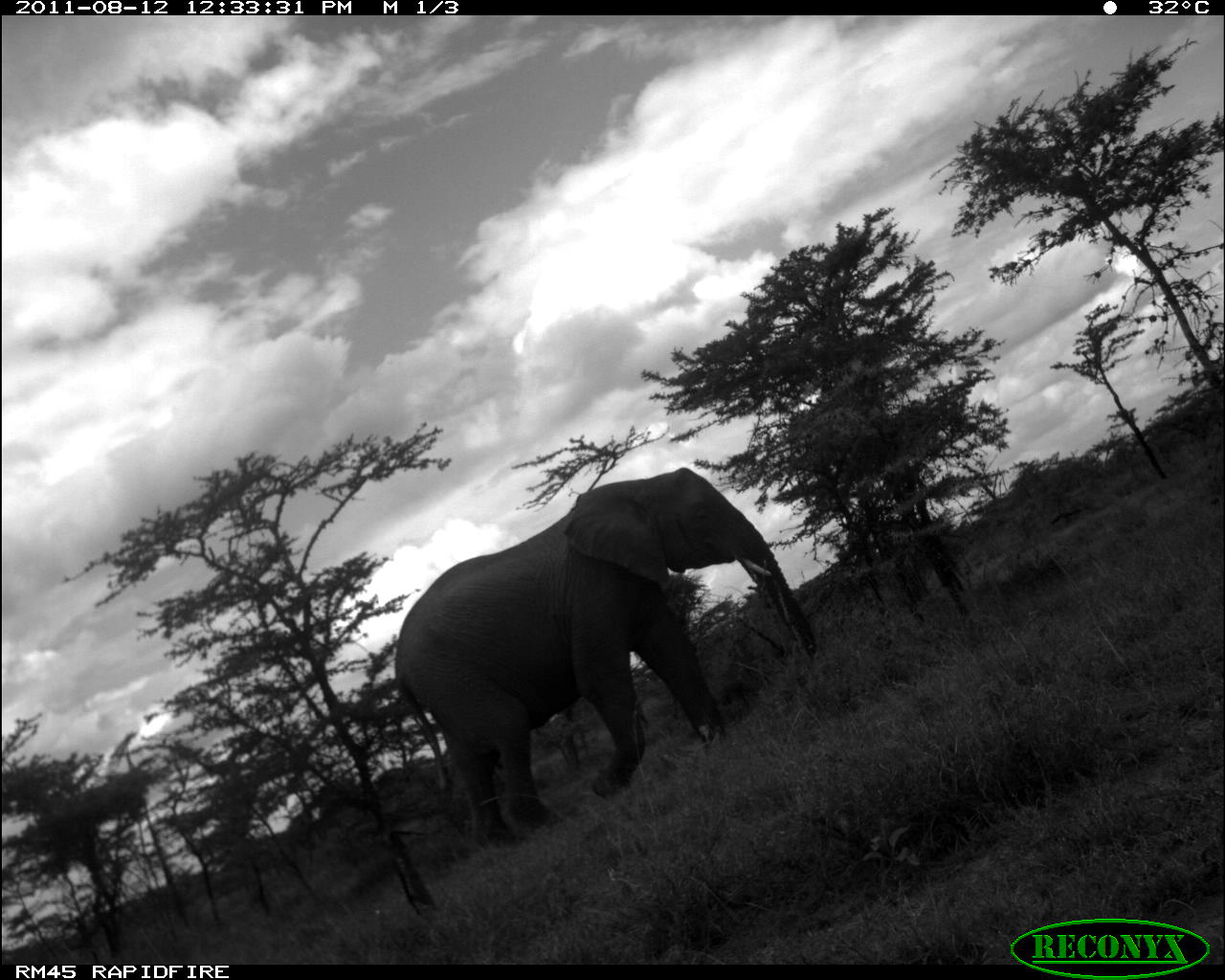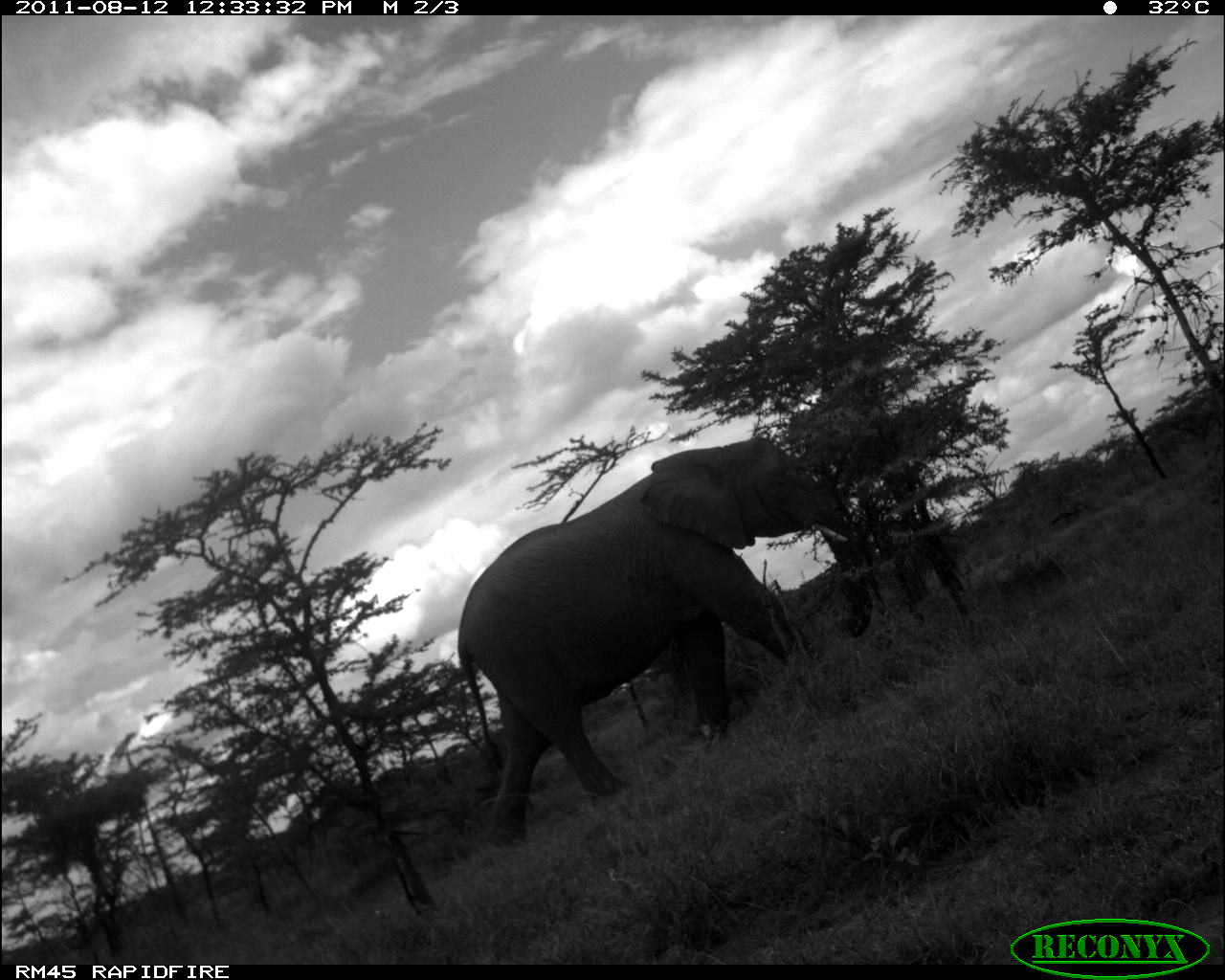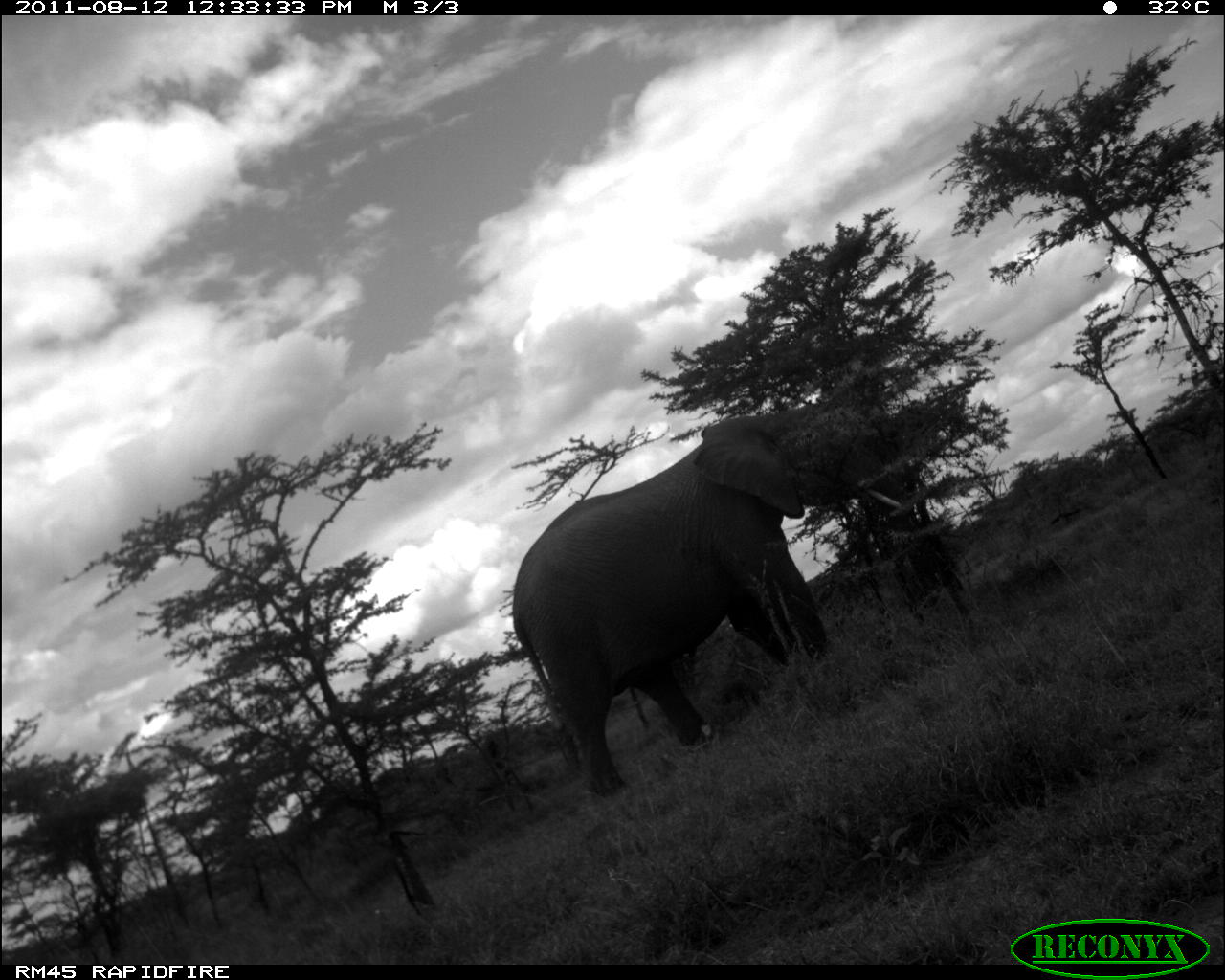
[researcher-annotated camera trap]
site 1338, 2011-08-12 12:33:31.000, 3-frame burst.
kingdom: Animalia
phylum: Chordata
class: Mammalia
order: Proboscidea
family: Elephantidae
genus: Loxodonta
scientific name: Loxodonta africana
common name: african bush elephant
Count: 1.